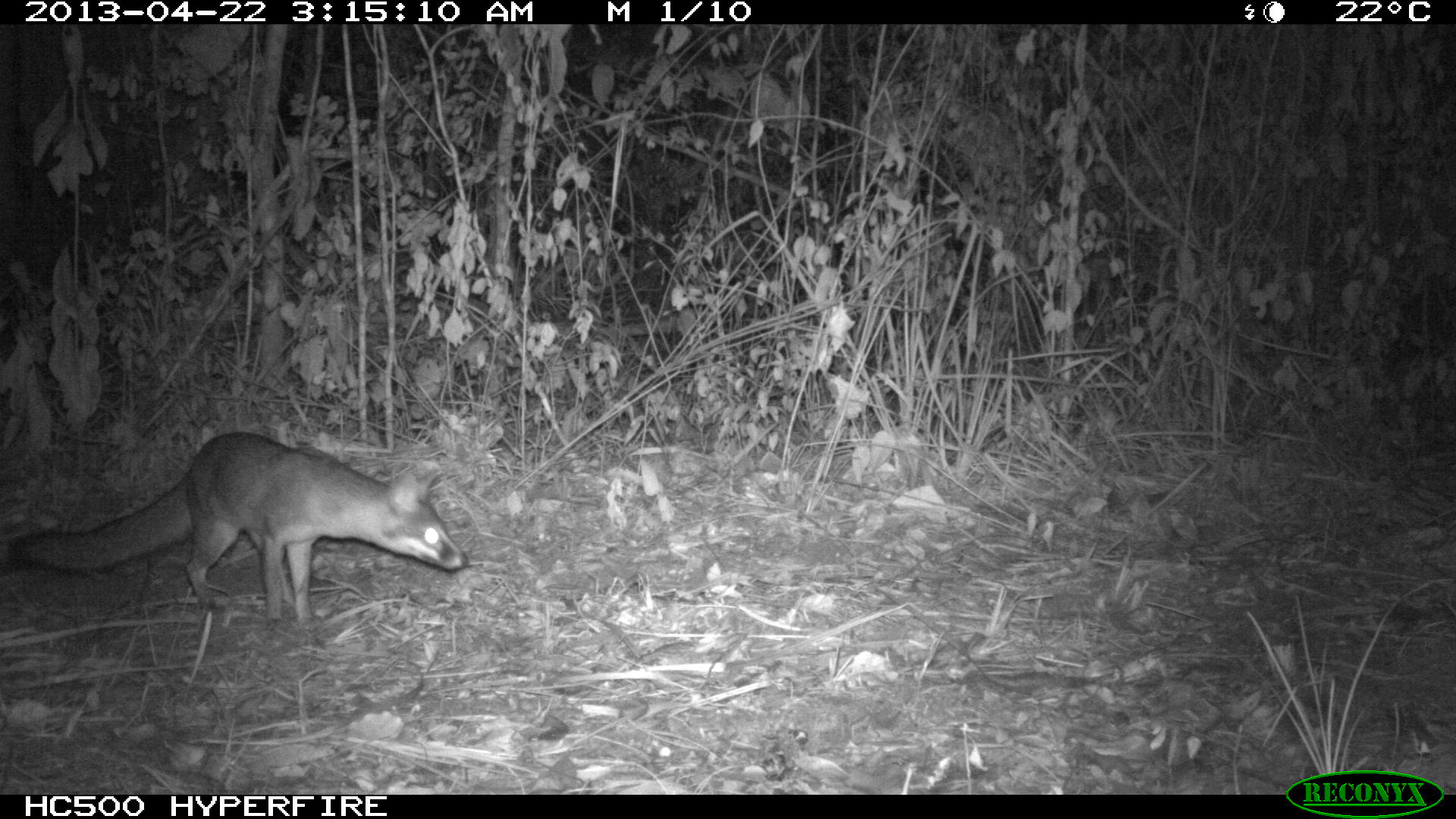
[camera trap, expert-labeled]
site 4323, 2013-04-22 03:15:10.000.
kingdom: Animalia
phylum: Chordata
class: Mammalia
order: Carnivora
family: Canidae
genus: Urocyon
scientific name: Urocyon cinereoargenteus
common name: gray fox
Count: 1.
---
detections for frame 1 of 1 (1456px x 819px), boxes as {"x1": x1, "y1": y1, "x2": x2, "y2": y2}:
urocyon cinereoargenteus: {"x1": 9, "y1": 429, "x2": 466, "y2": 632}